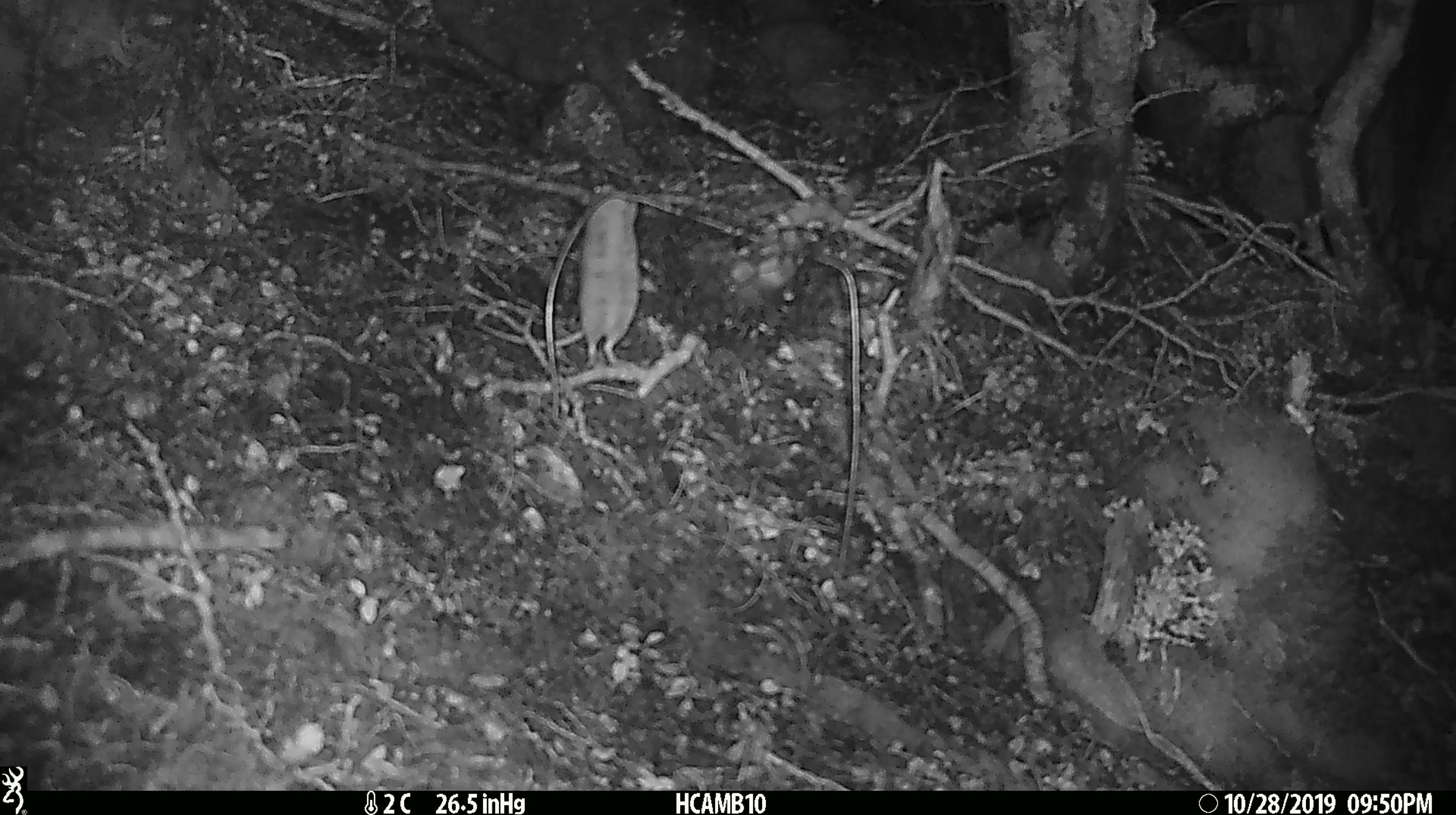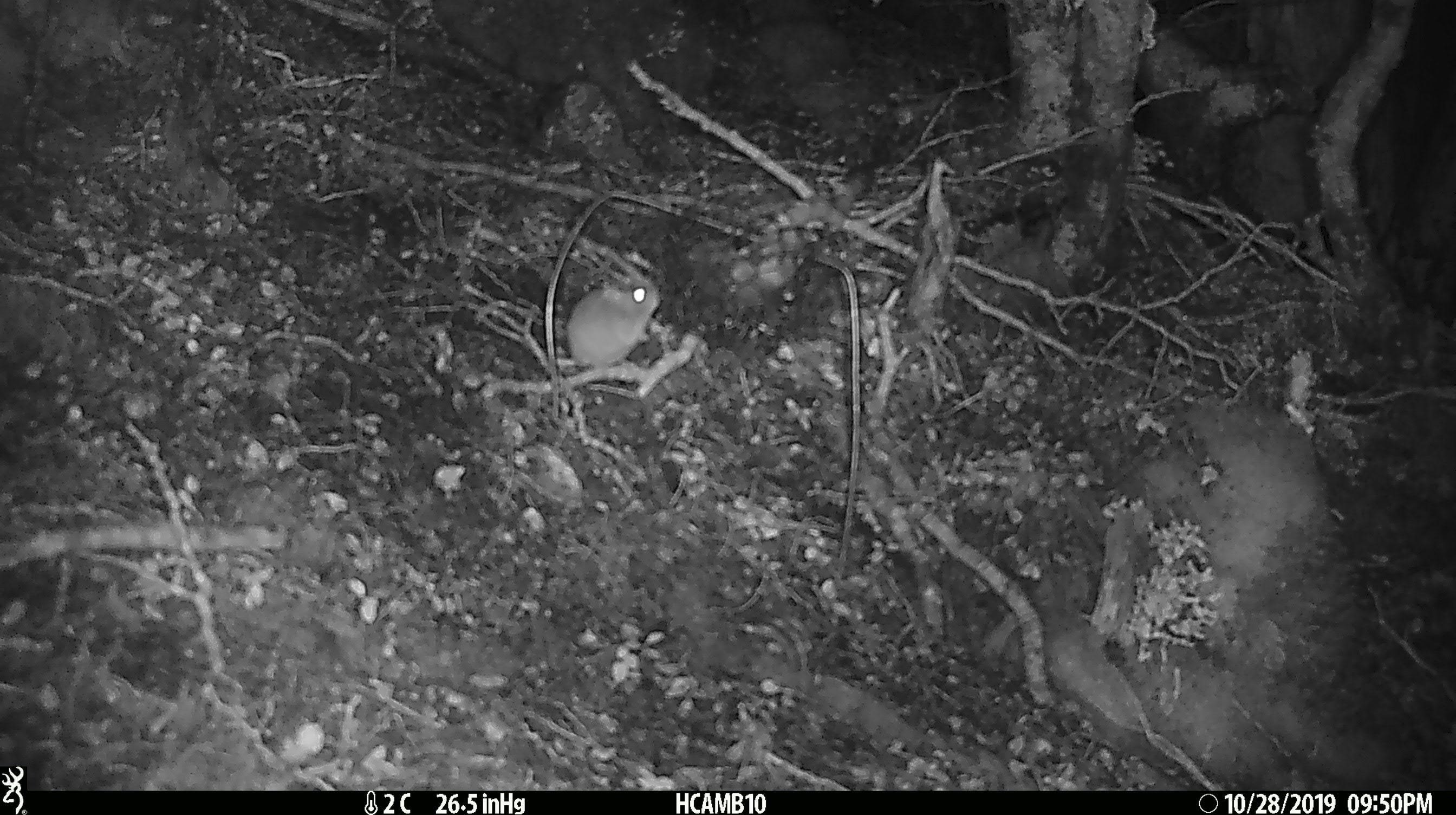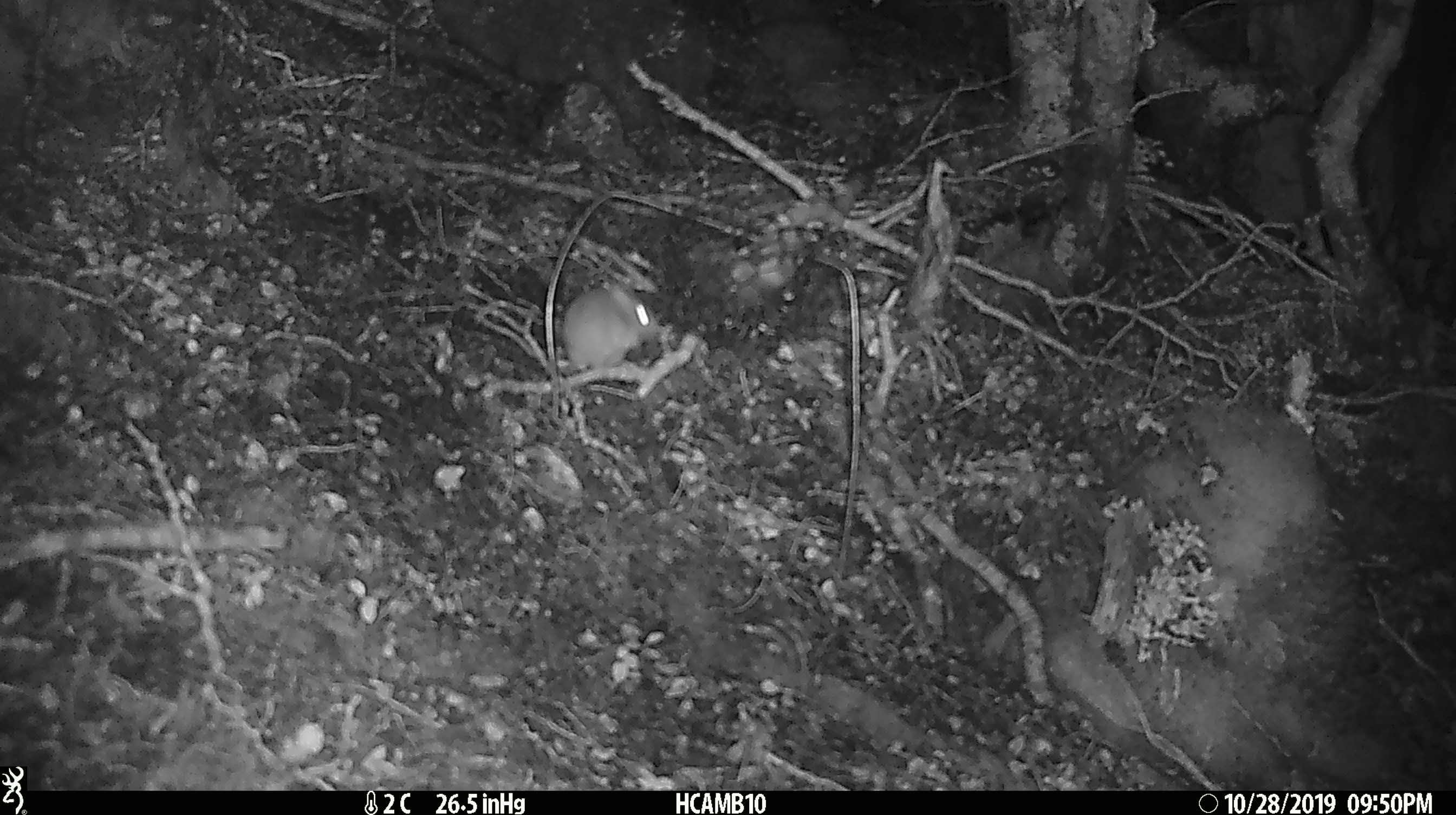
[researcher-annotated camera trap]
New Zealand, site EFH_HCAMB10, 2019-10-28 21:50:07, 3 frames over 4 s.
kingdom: Animalia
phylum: Chordata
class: Mammalia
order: Rodentia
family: Muridae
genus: Mus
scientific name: Mus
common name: mouse